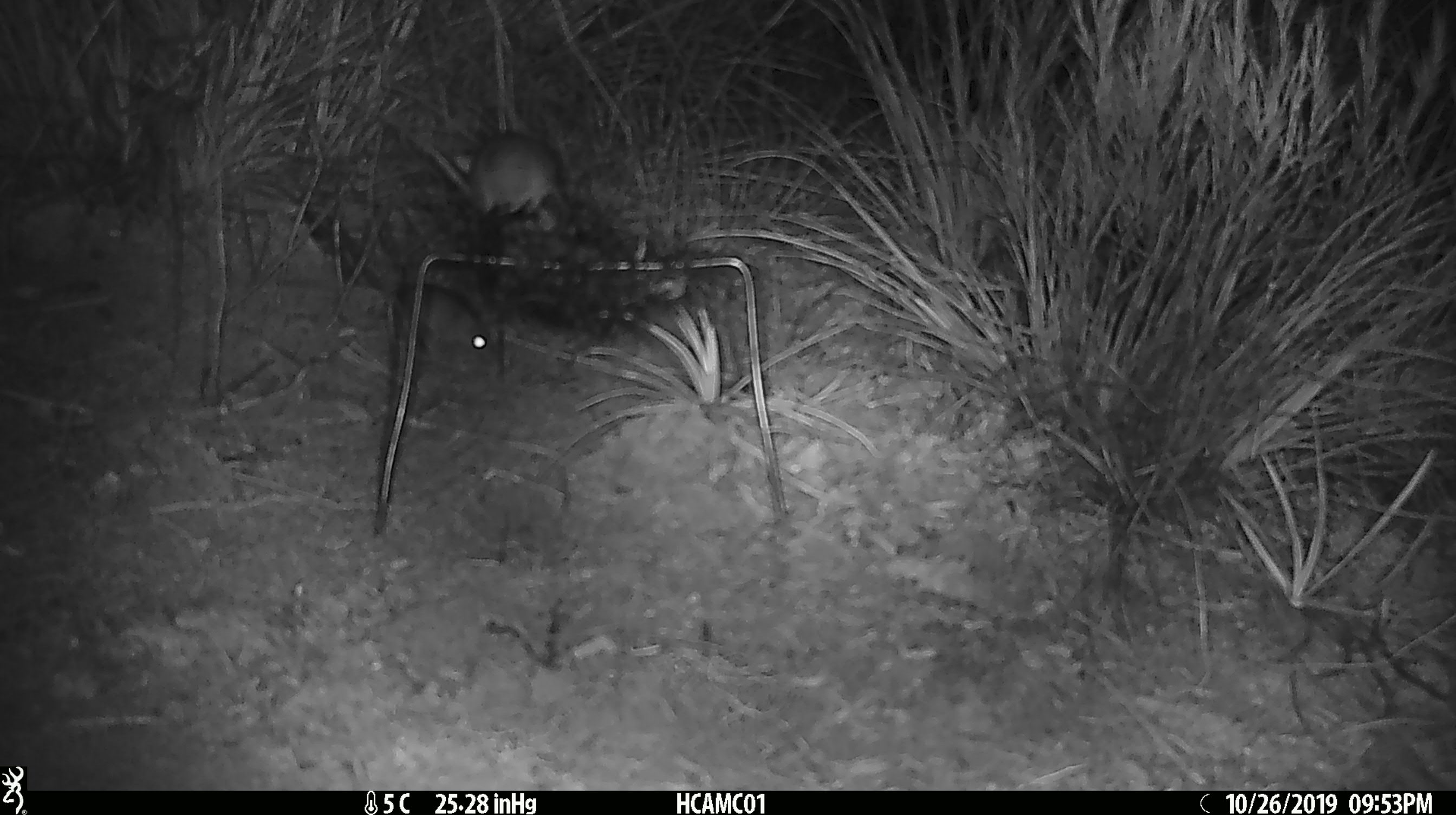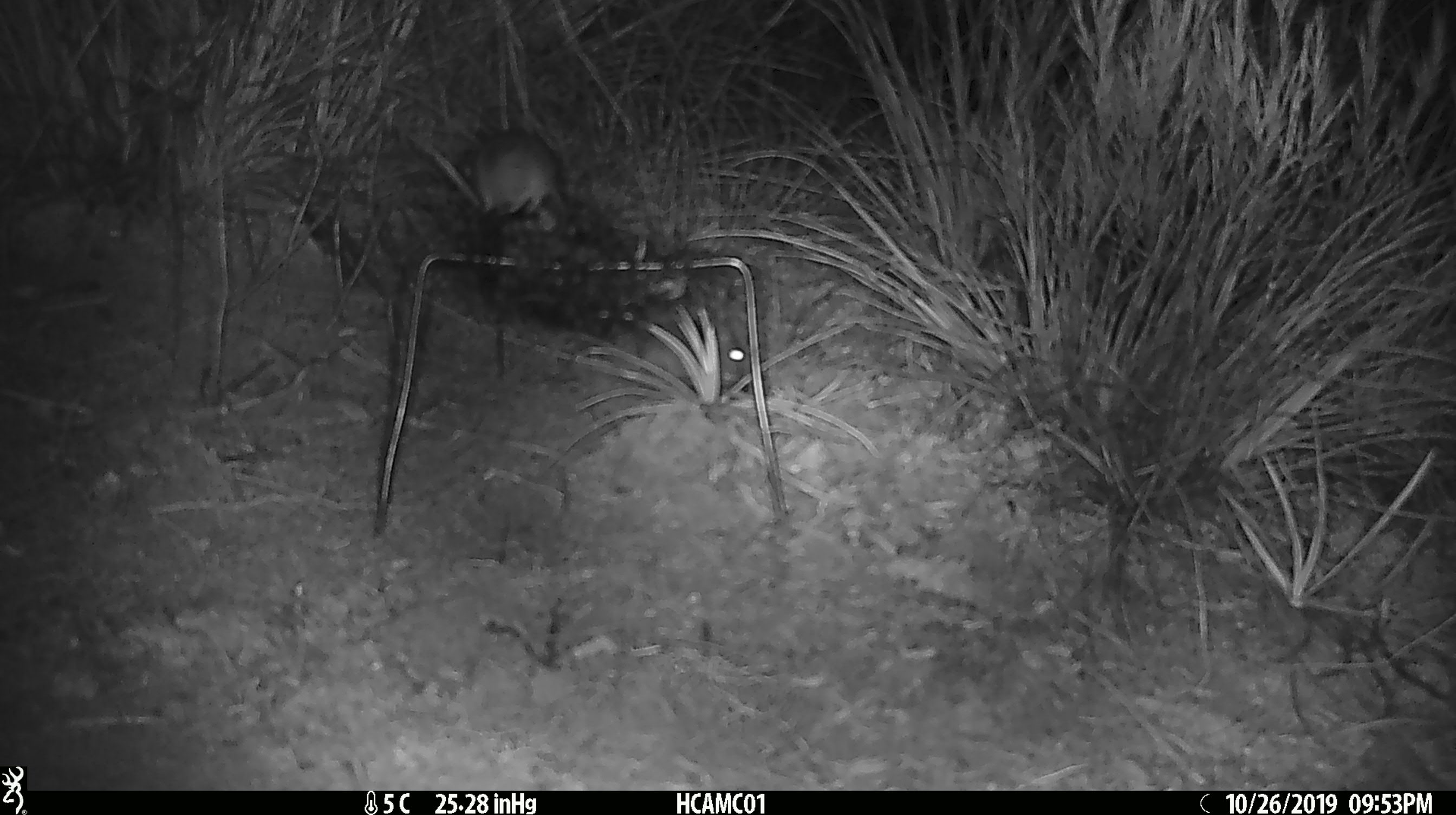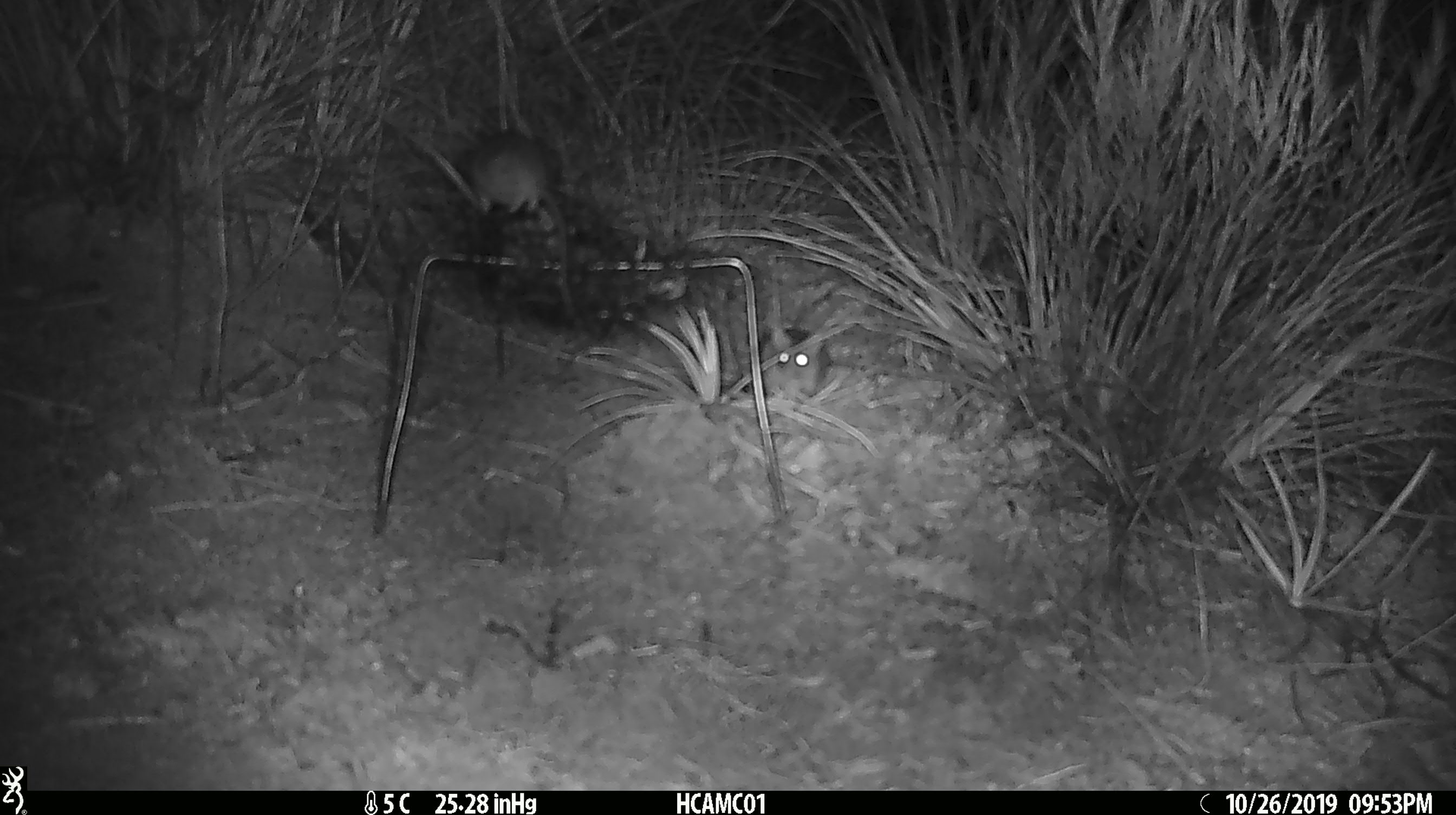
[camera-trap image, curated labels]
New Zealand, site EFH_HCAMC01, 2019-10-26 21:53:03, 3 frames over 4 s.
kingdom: Animalia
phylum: Chordata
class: Mammalia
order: Rodentia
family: Muridae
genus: Mus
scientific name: Mus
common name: mouse